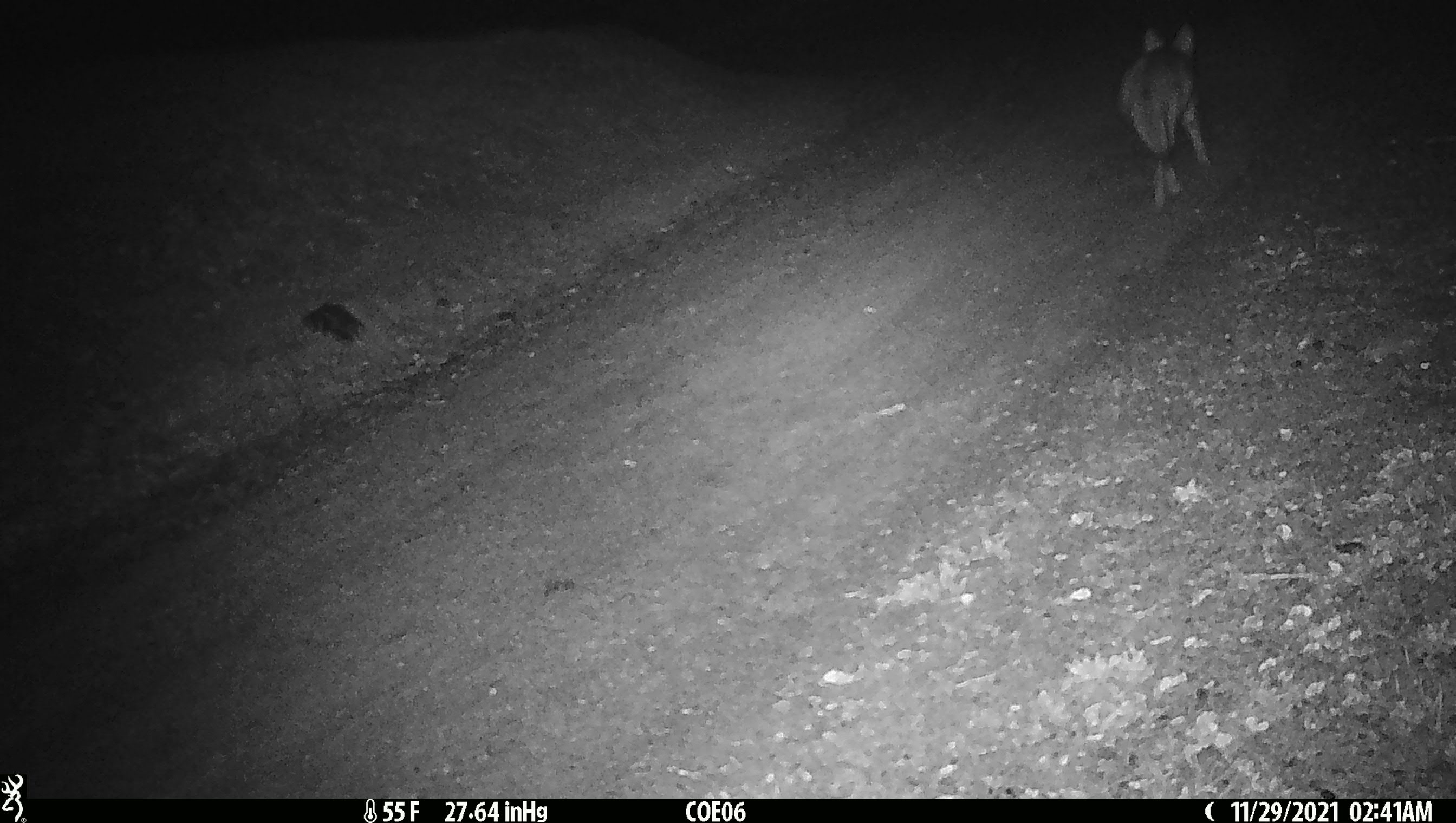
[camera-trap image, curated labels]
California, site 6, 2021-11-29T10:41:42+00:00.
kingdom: Animalia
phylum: Chordata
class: Mammalia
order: Carnivora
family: Canidae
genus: Canis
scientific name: Canis latrans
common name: coyote